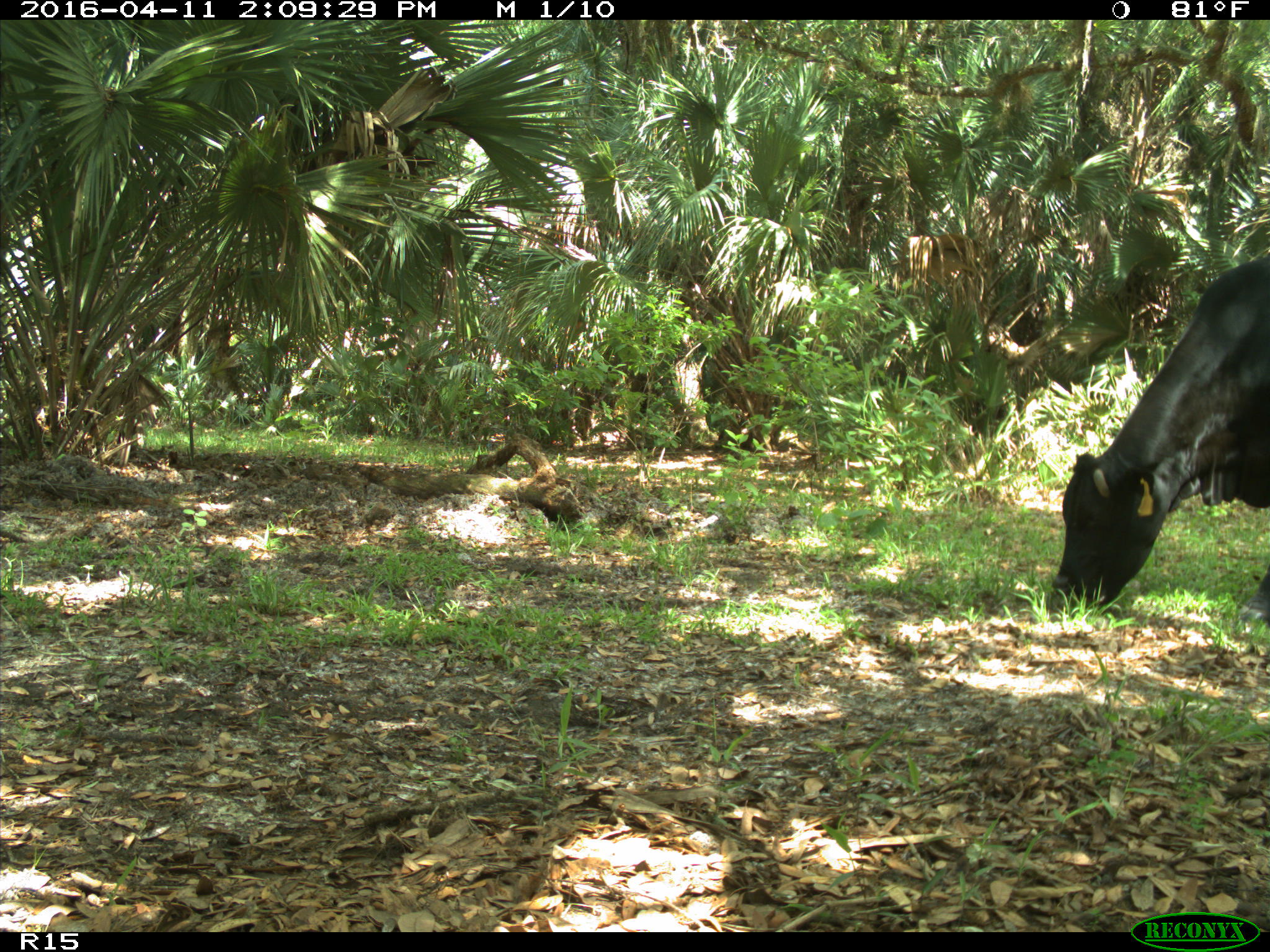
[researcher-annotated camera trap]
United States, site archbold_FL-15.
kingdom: Animalia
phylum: Chordata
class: Mammalia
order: Artiodactyla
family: Bovidae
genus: Bos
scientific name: Bos taurus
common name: domestic cow